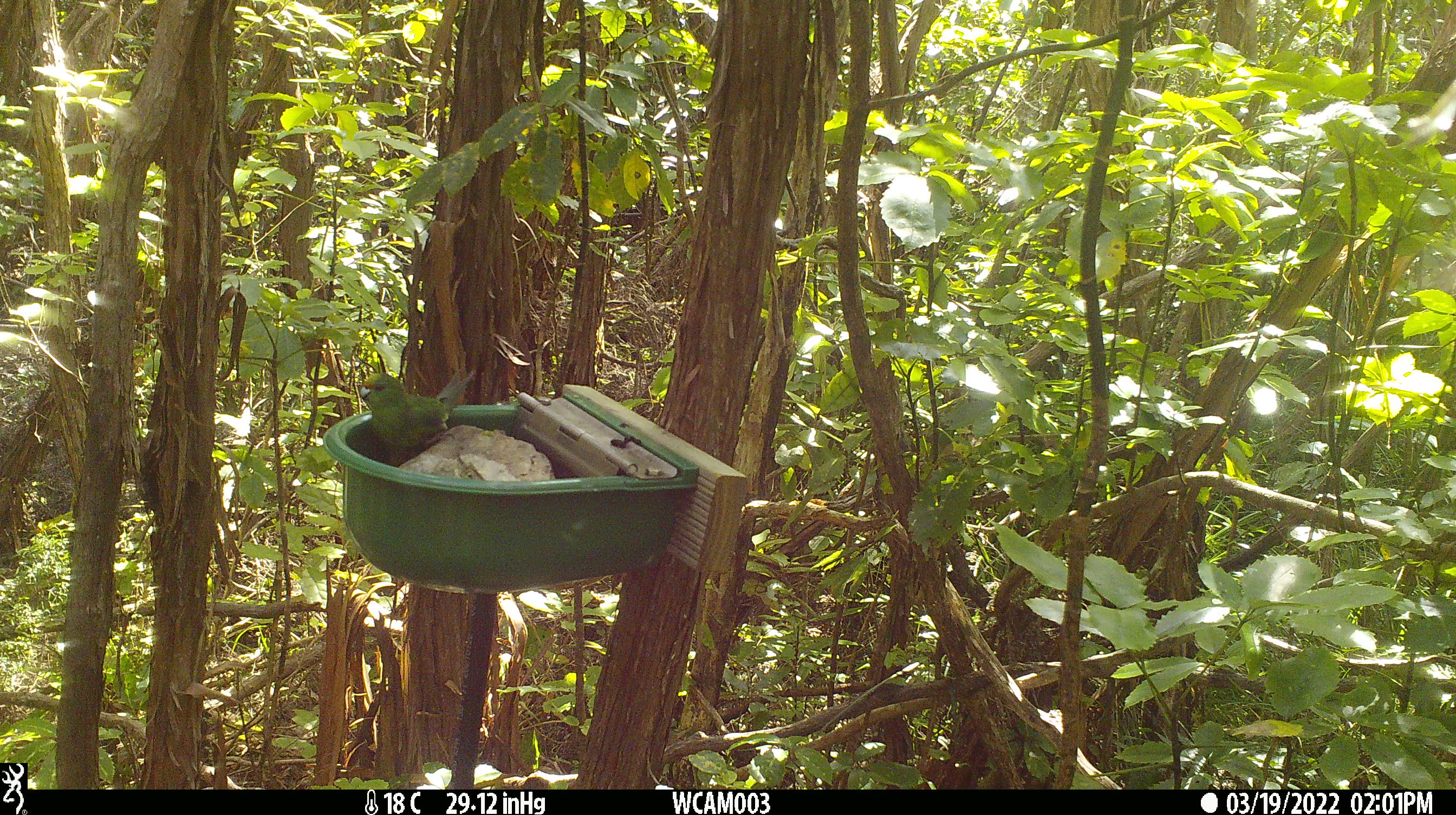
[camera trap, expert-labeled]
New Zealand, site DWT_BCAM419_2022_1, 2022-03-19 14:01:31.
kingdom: Animalia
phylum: Chordata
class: Aves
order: Psittaciformes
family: Psittaculidae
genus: Cyanoramphus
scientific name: Cyanoramphus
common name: parakeet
Parakeet (Cyanoramphus).